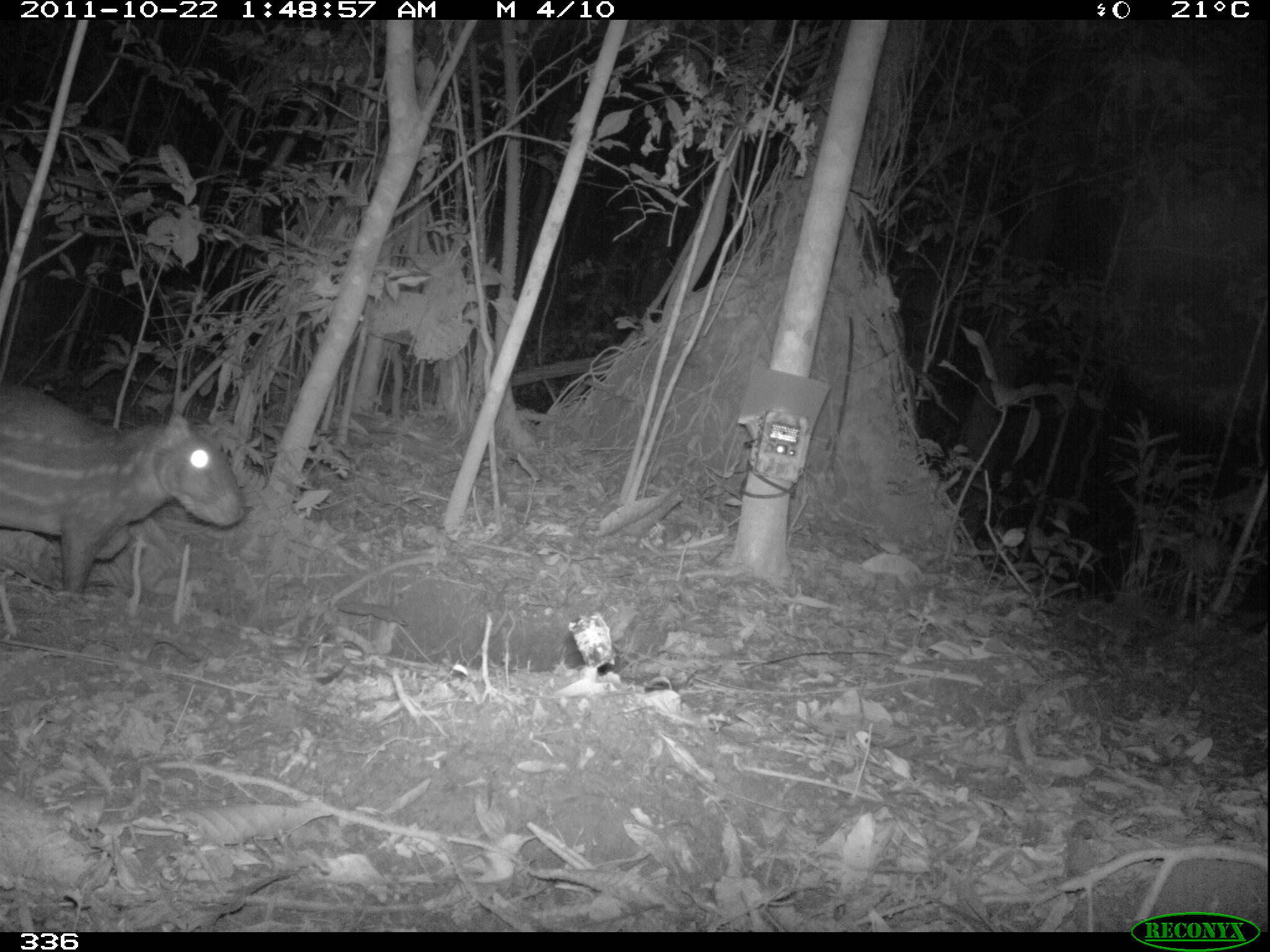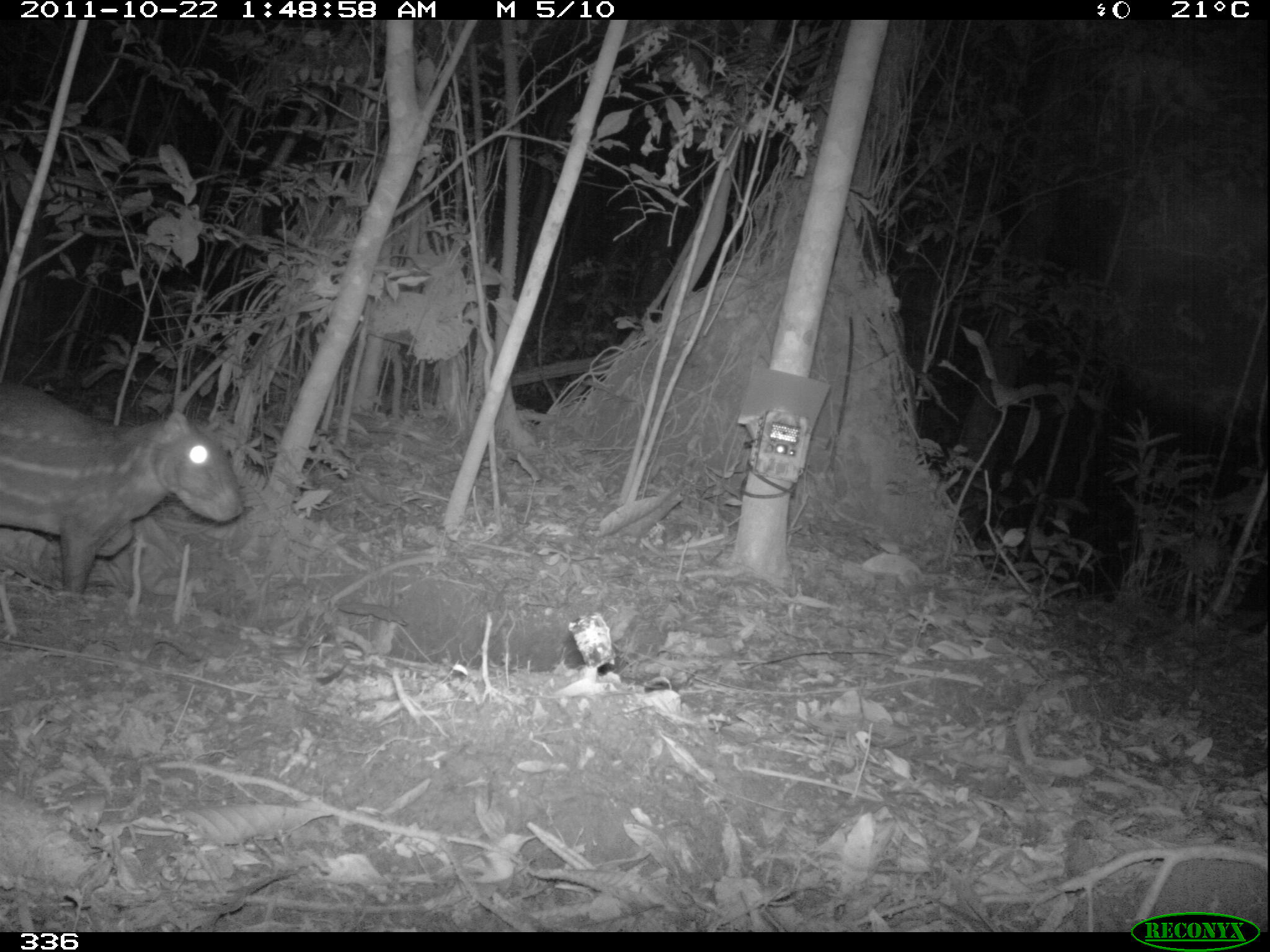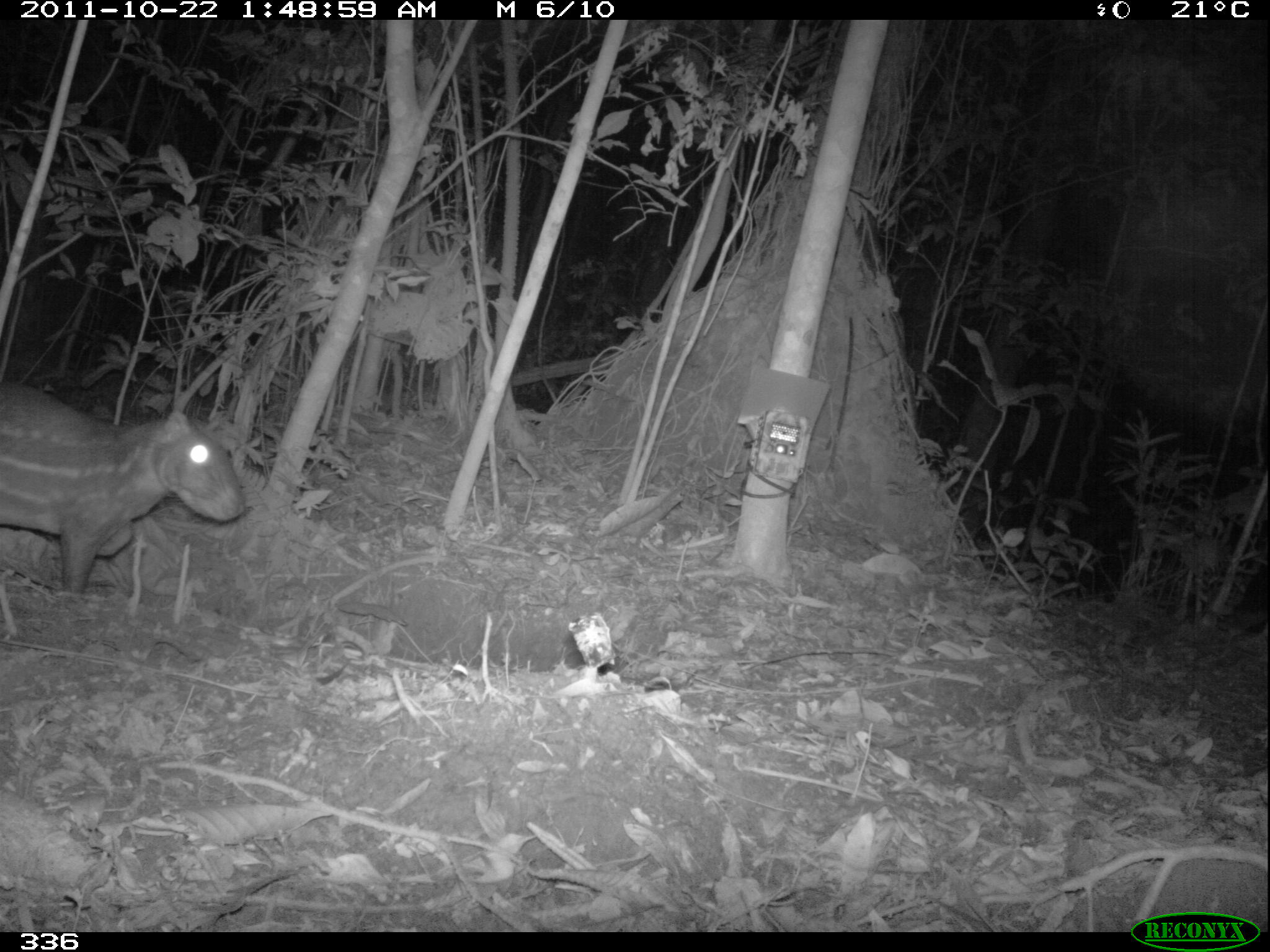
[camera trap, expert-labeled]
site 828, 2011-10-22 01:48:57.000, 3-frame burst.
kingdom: Animalia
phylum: Chordata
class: Mammalia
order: Rodentia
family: Cuniculidae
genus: Cuniculus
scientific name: Cuniculus paca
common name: spotted paca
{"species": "Cuniculus paca (spotted paca)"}